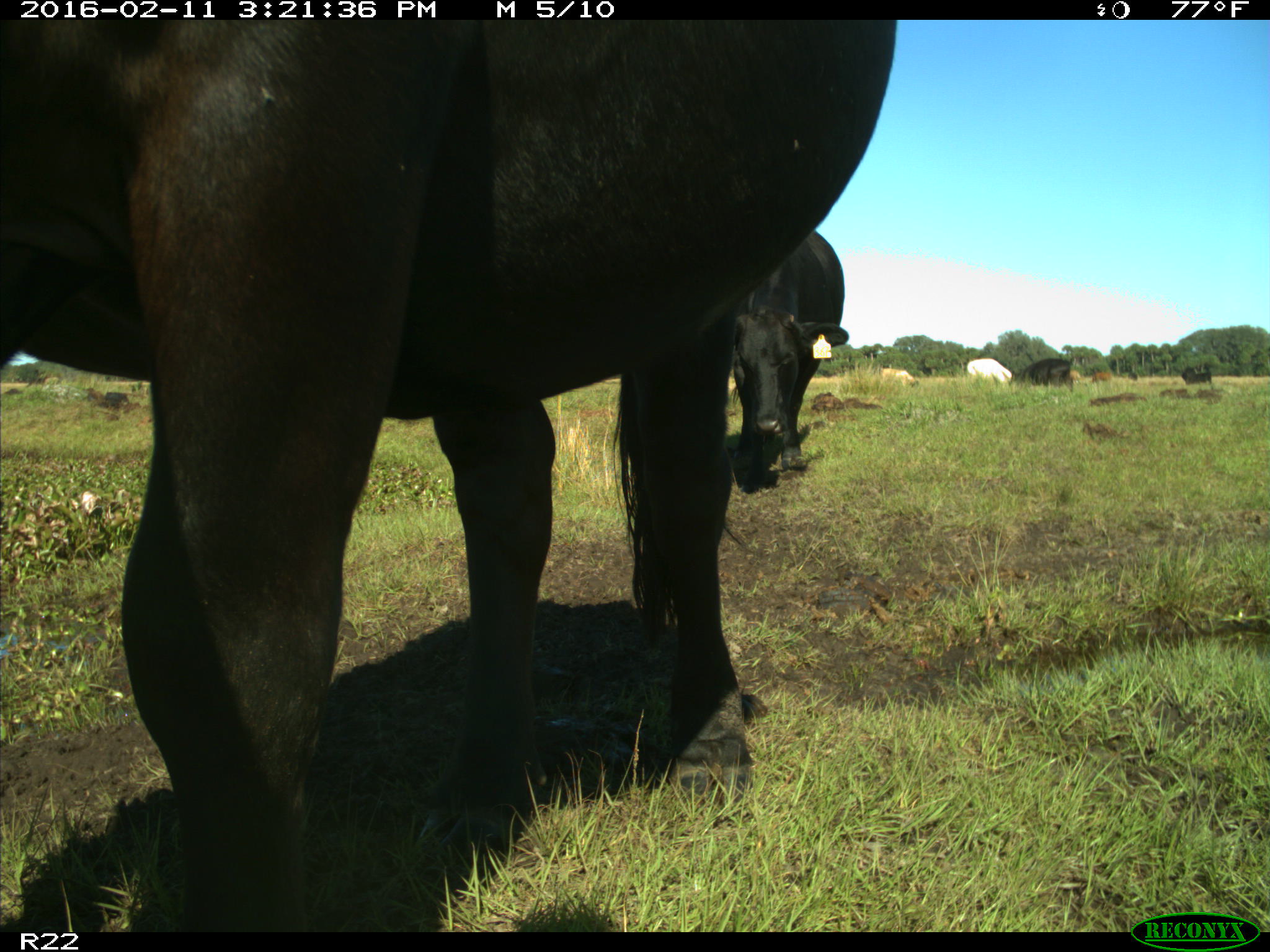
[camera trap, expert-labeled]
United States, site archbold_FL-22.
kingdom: Animalia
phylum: Chordata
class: Mammalia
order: Artiodactyla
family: Bovidae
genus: Bos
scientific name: Bos taurus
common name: domestic cow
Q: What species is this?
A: Bos taurus (domestic cow).